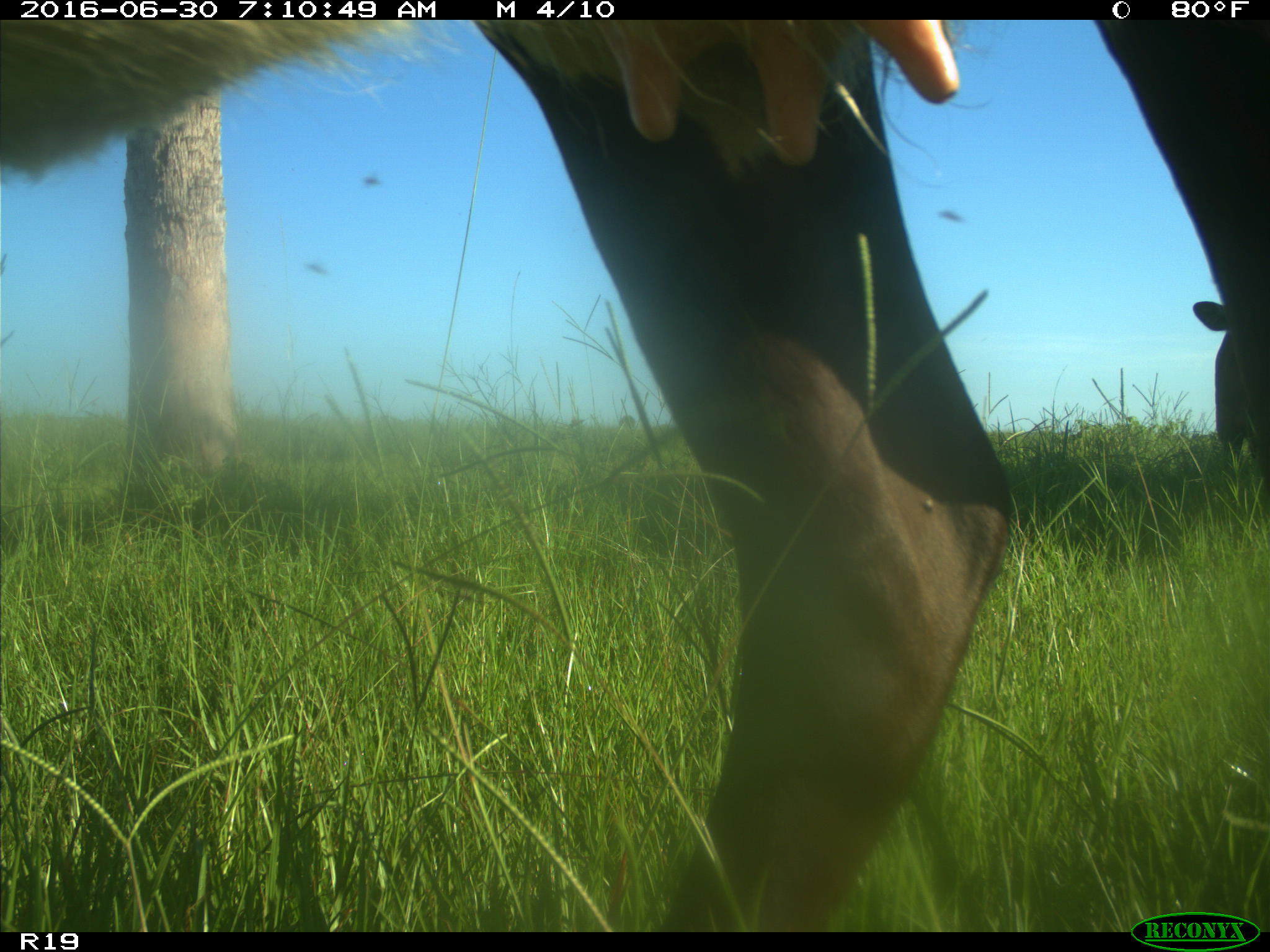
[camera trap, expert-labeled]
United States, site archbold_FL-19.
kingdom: Animalia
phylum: Chordata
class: Mammalia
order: Artiodactyla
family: Bovidae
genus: Bos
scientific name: Bos taurus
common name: domestic cow